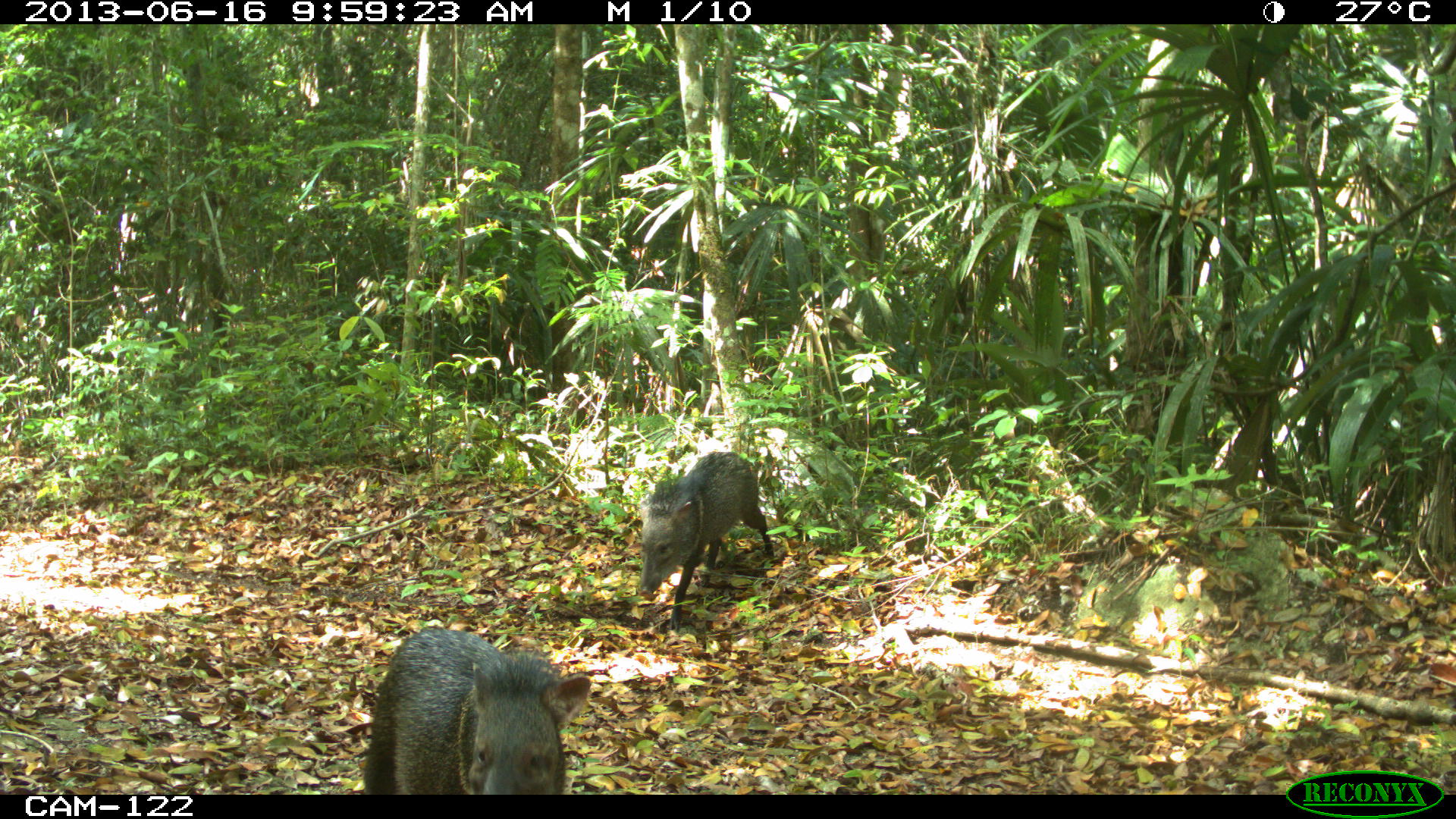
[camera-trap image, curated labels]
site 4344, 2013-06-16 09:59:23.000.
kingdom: Animalia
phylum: Chordata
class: Mammalia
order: Artiodactyla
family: Tayassuidae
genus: Pecari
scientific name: Pecari tajacu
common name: collared peccary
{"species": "Pecari tajacu (collared peccary)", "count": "3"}